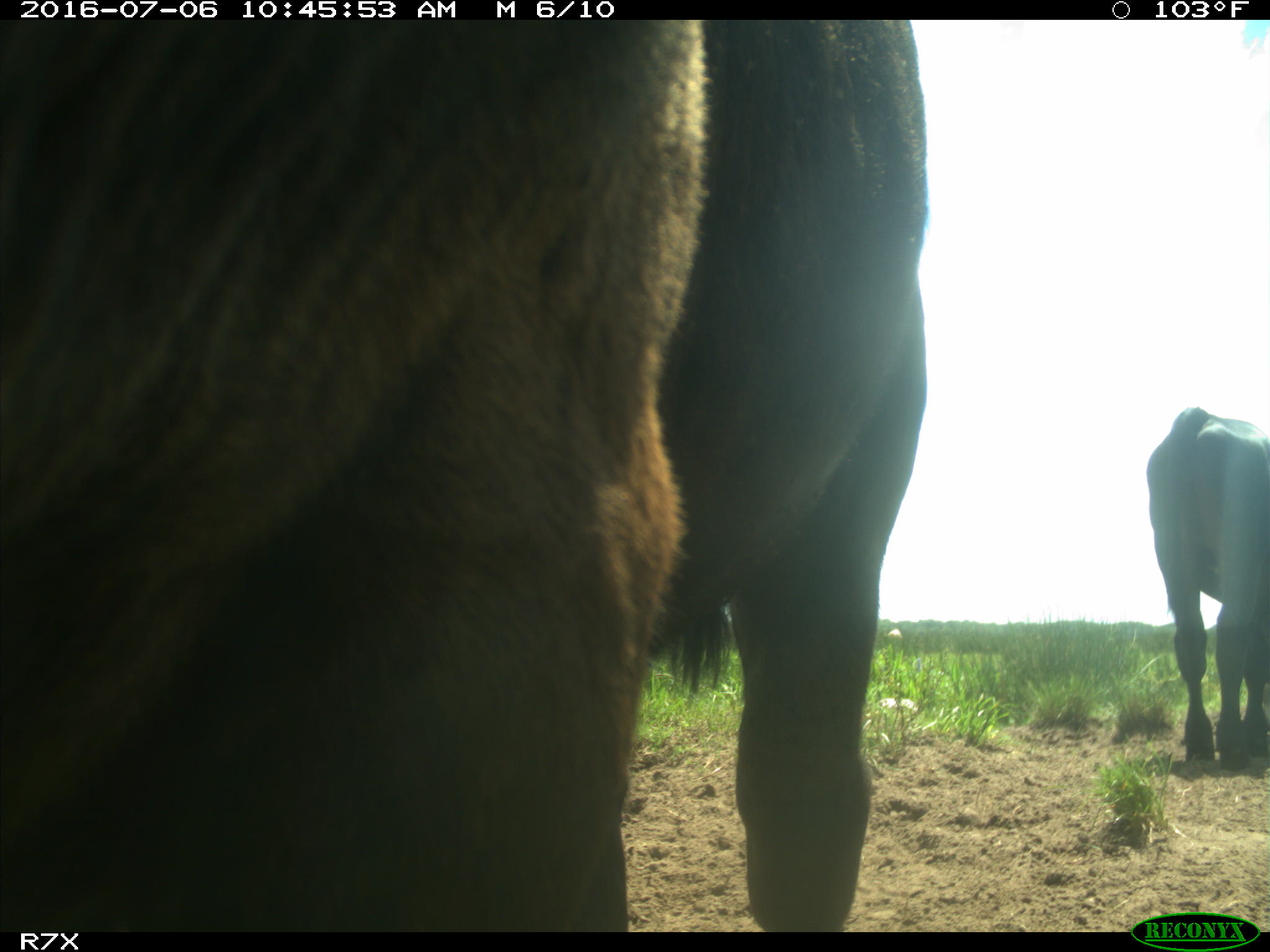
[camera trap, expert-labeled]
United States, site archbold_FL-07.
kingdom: Animalia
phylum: Chordata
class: Mammalia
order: Artiodactyla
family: Bovidae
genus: Bos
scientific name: Bos taurus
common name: domestic cow